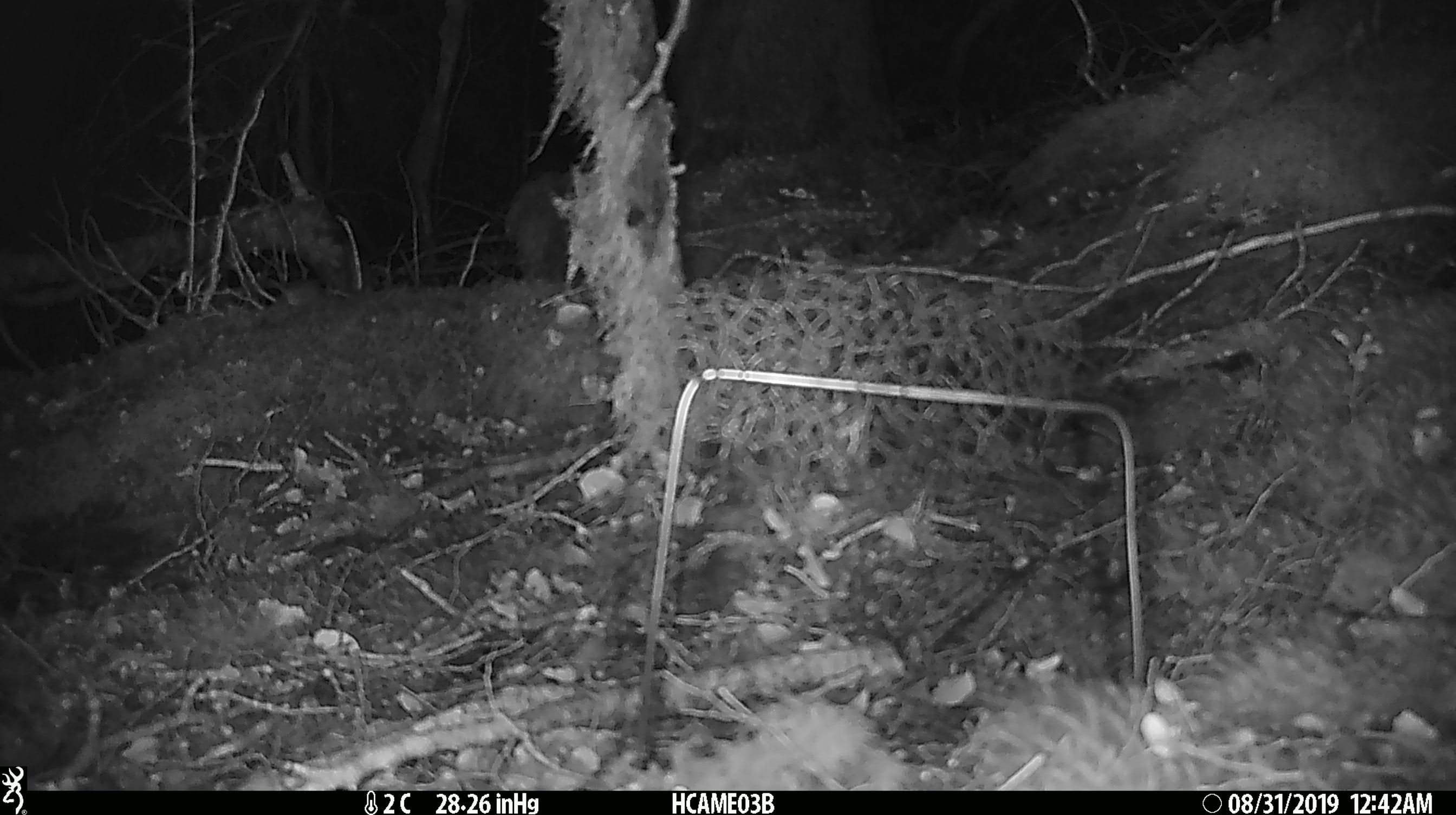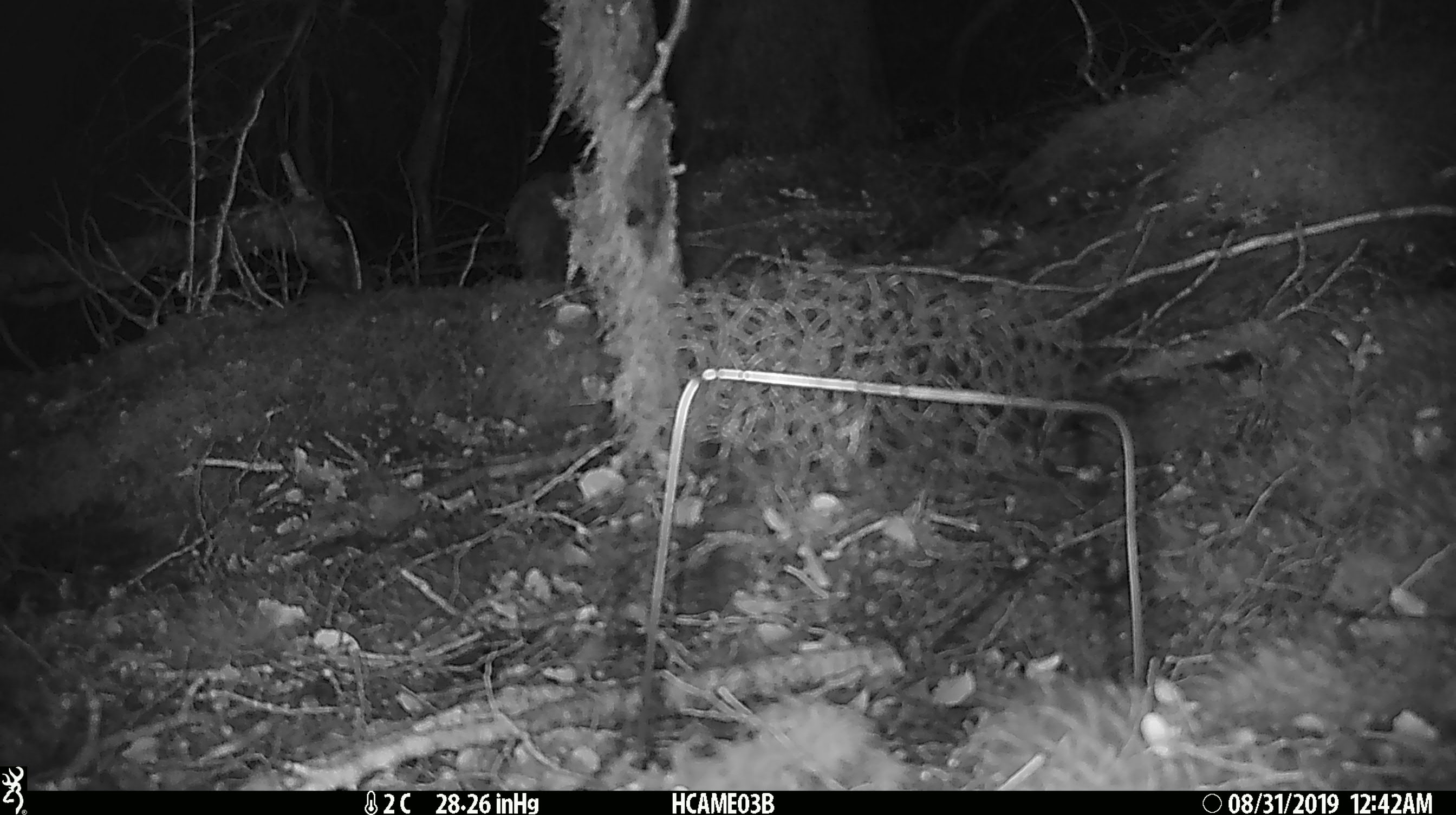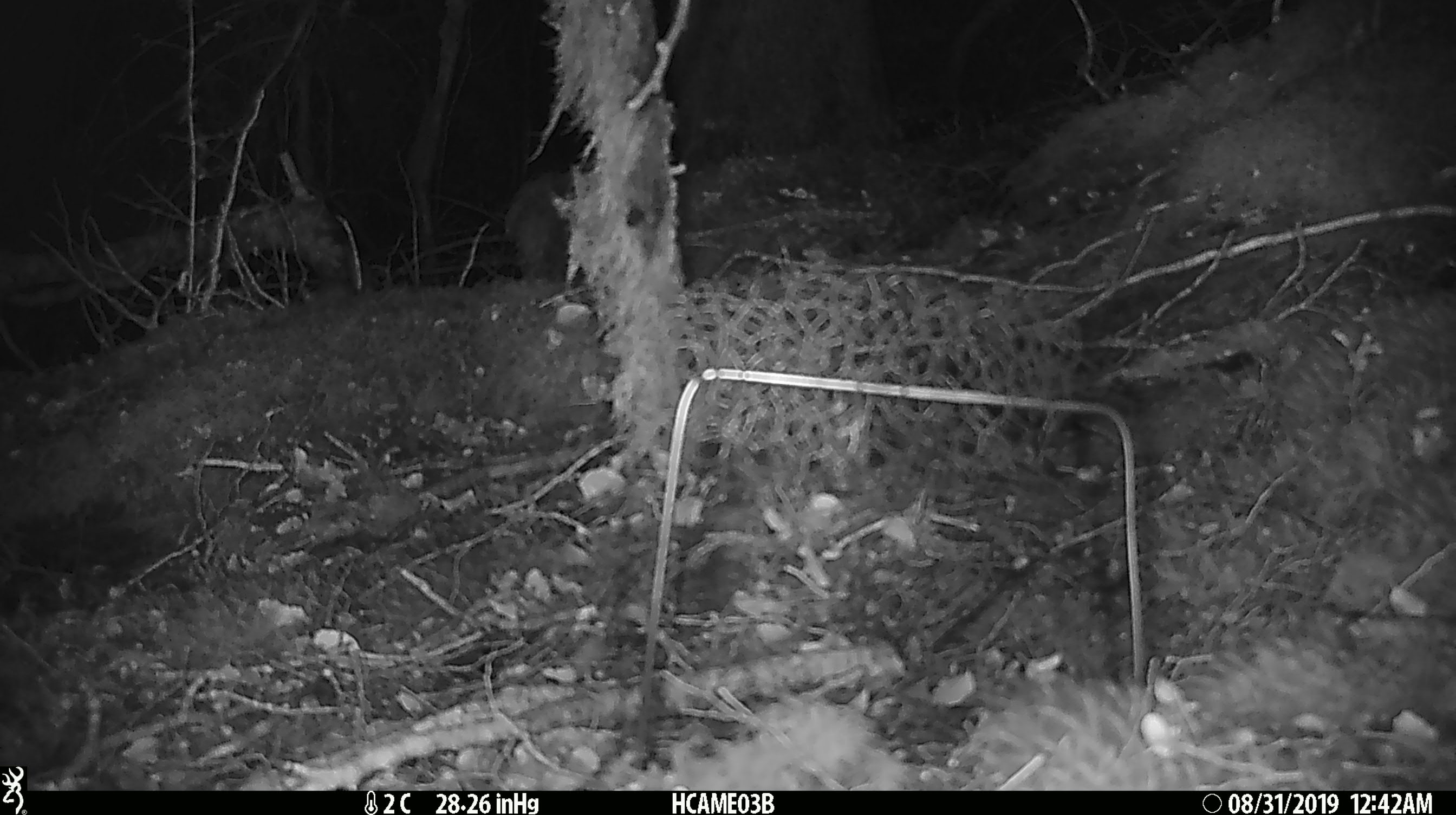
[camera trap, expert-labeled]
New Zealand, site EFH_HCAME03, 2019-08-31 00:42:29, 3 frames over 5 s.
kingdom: Animalia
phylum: Chordata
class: Mammalia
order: Rodentia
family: Muridae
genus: Mus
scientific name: Mus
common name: mouse